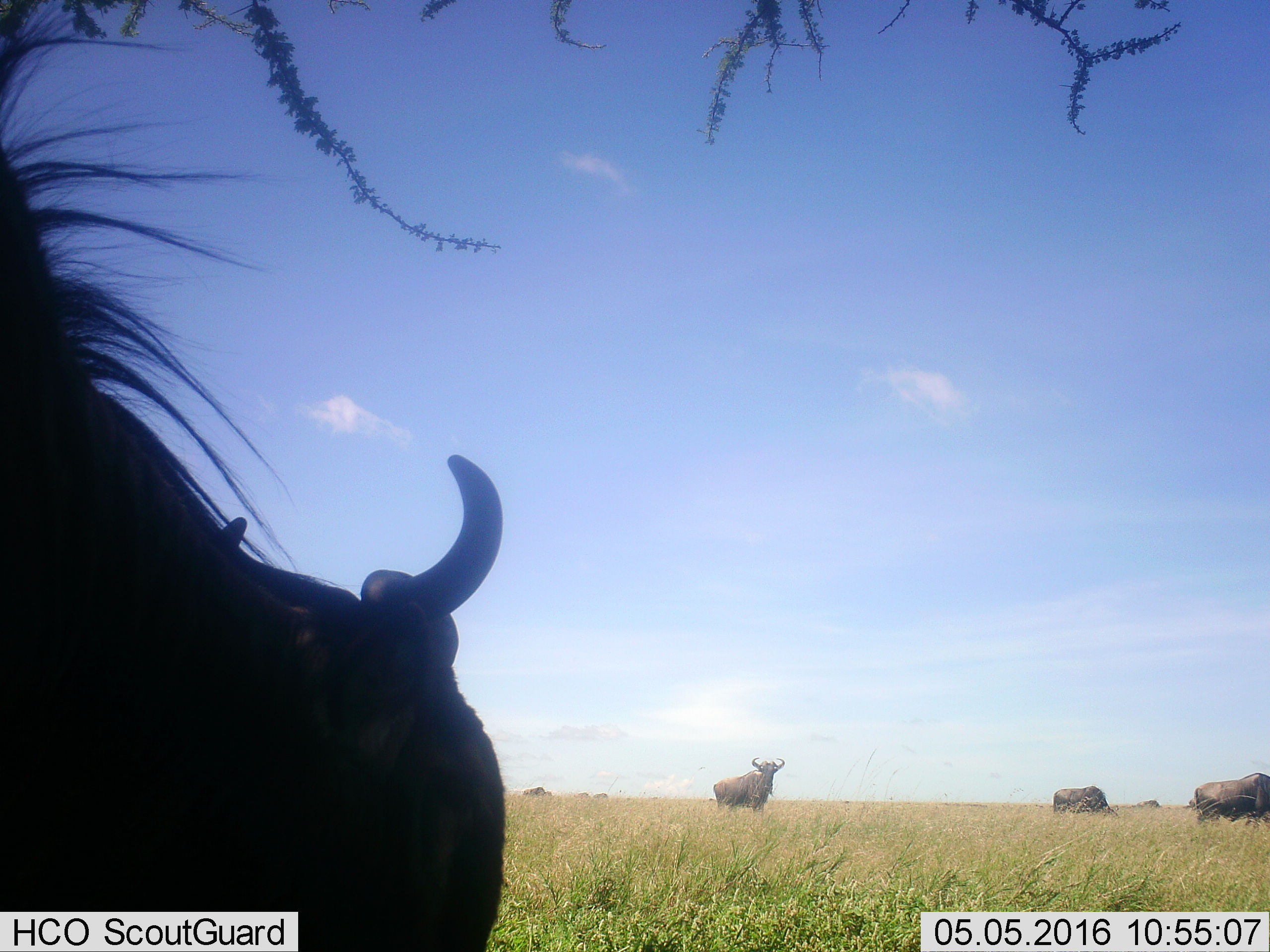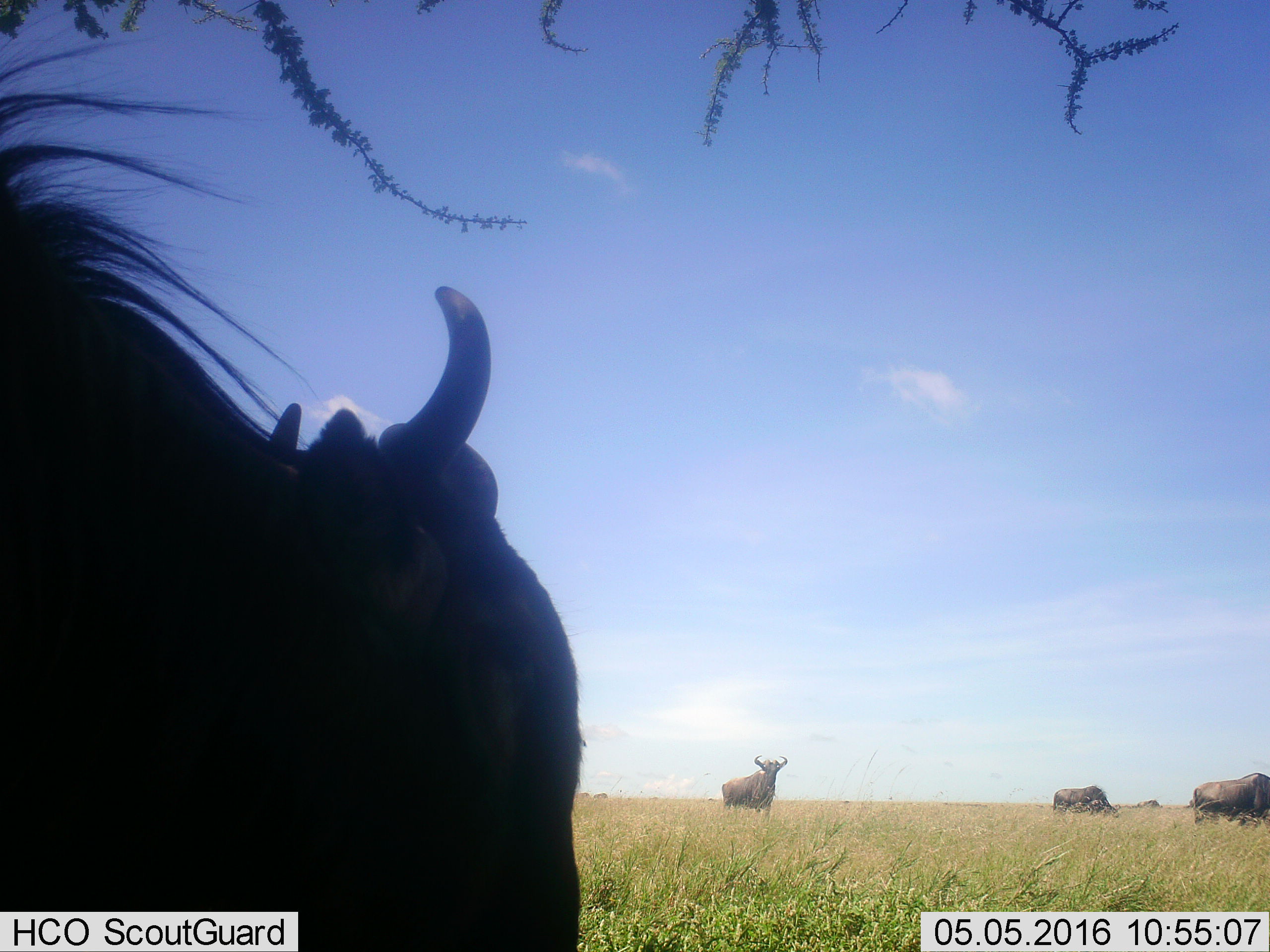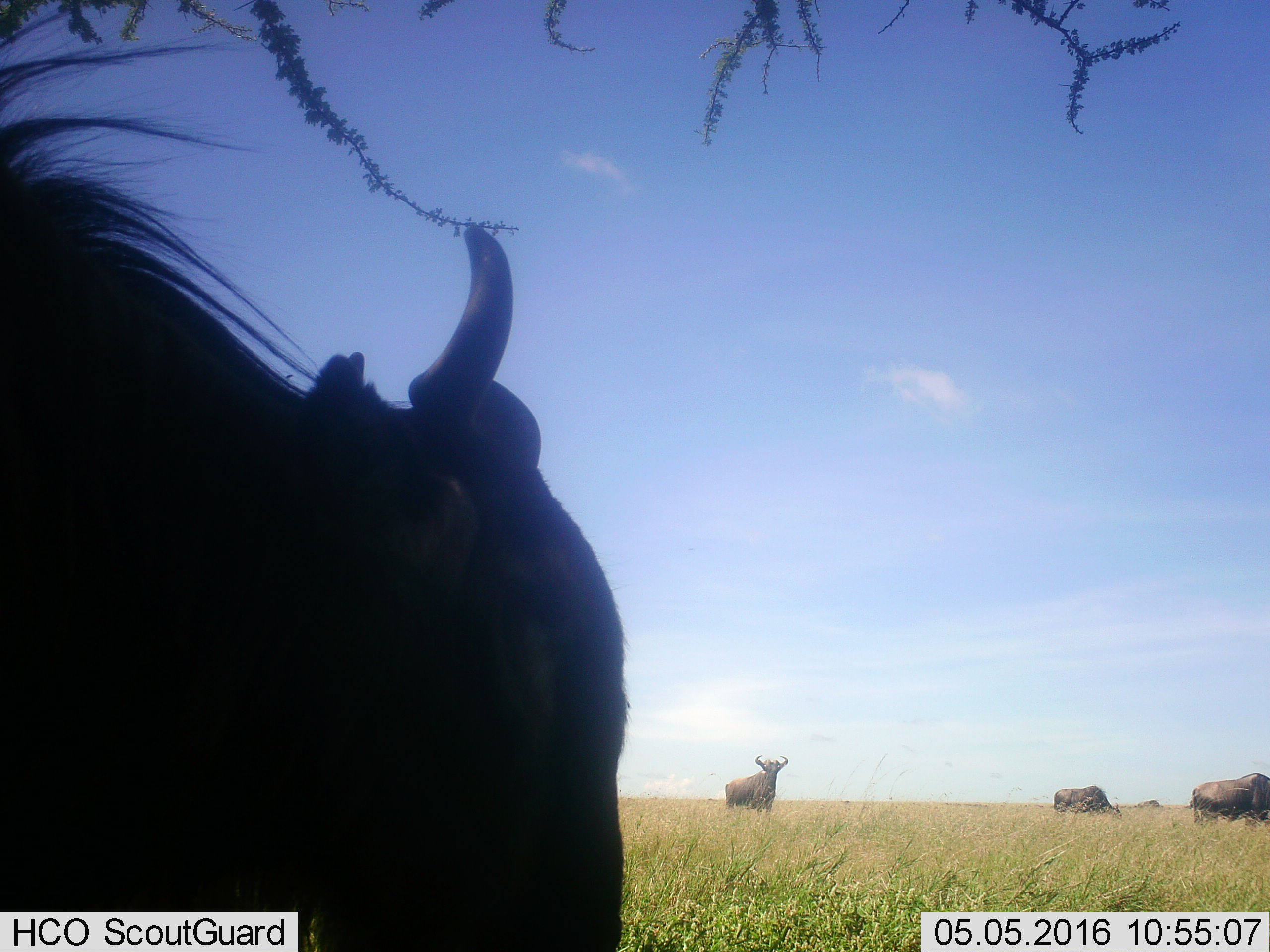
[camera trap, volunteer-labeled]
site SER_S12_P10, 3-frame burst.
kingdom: Animalia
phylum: Chordata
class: Mammalia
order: Artiodactyla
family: Bovidae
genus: Connochaetes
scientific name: Connochaetes taurinus taurinus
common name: blue wildebeest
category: wildebeestblue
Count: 11-50.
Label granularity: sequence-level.